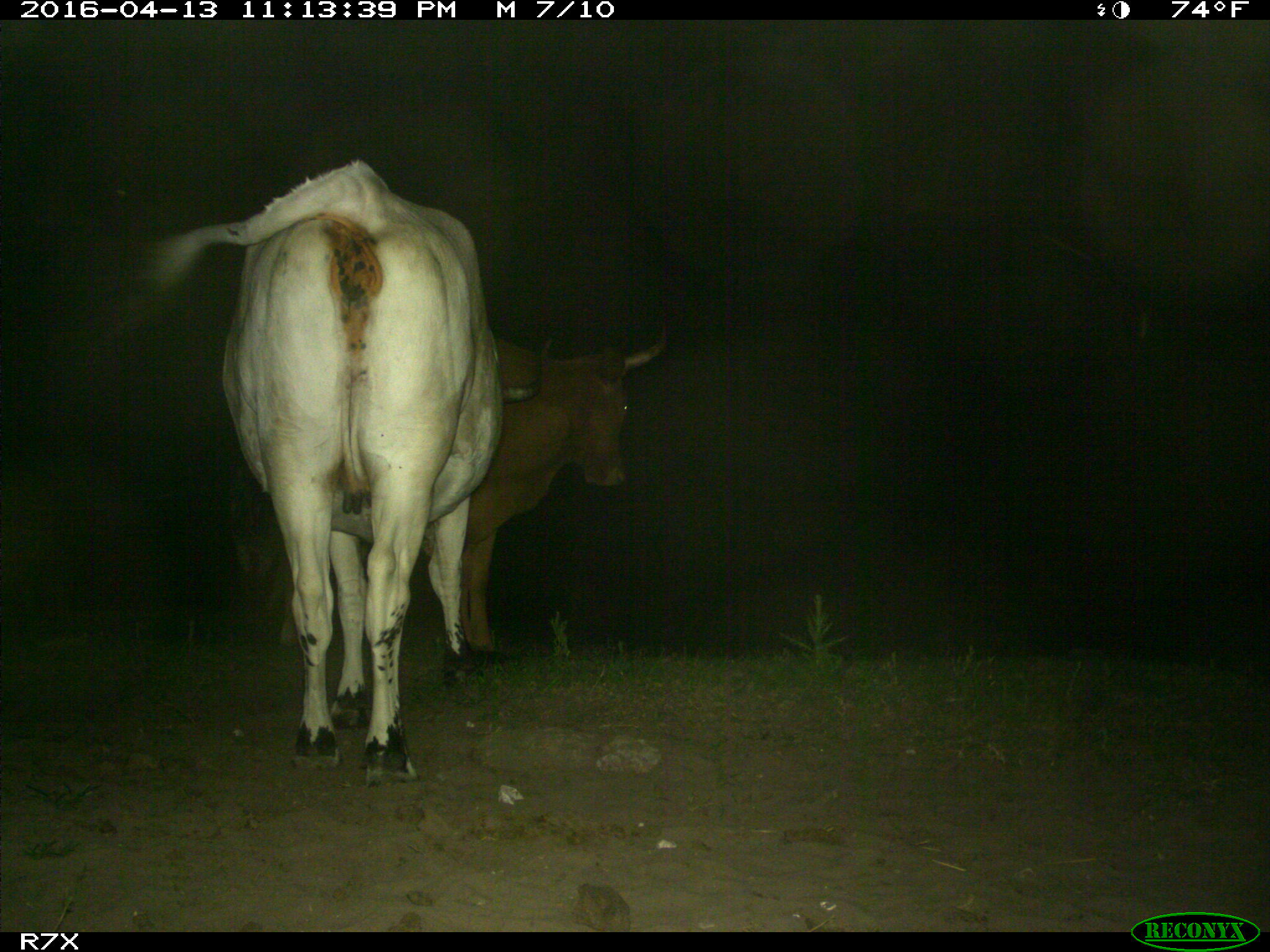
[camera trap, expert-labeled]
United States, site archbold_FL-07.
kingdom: Animalia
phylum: Chordata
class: Mammalia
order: Artiodactyla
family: Bovidae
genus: Bos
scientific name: Bos taurus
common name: domestic cow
Bos taurus (domestic cow).